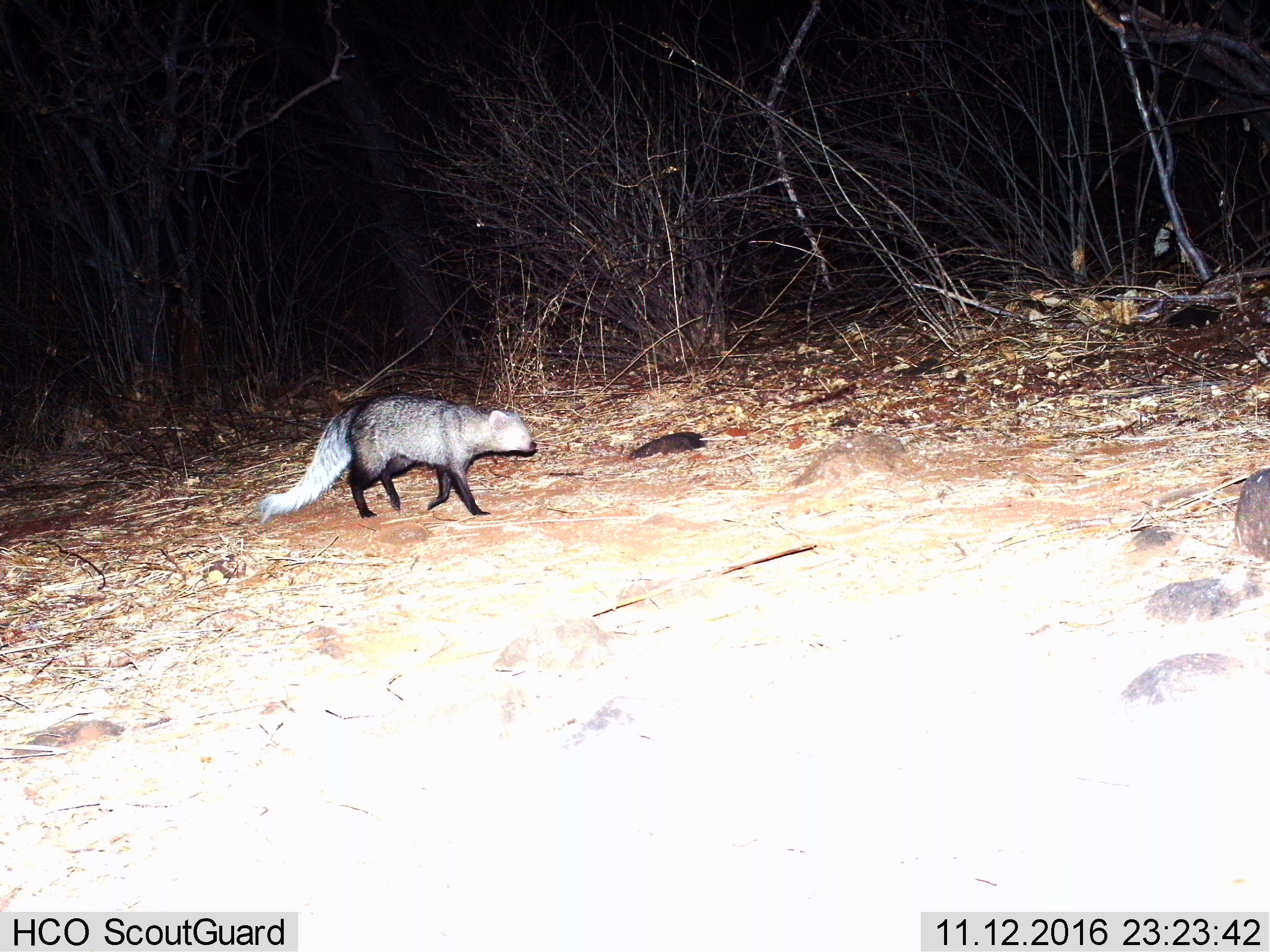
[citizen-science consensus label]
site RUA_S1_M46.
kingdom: Animalia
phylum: Chordata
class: Mammalia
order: Carnivora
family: Herpestidae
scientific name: Herpestidae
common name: mongoose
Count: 1.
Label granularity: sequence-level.